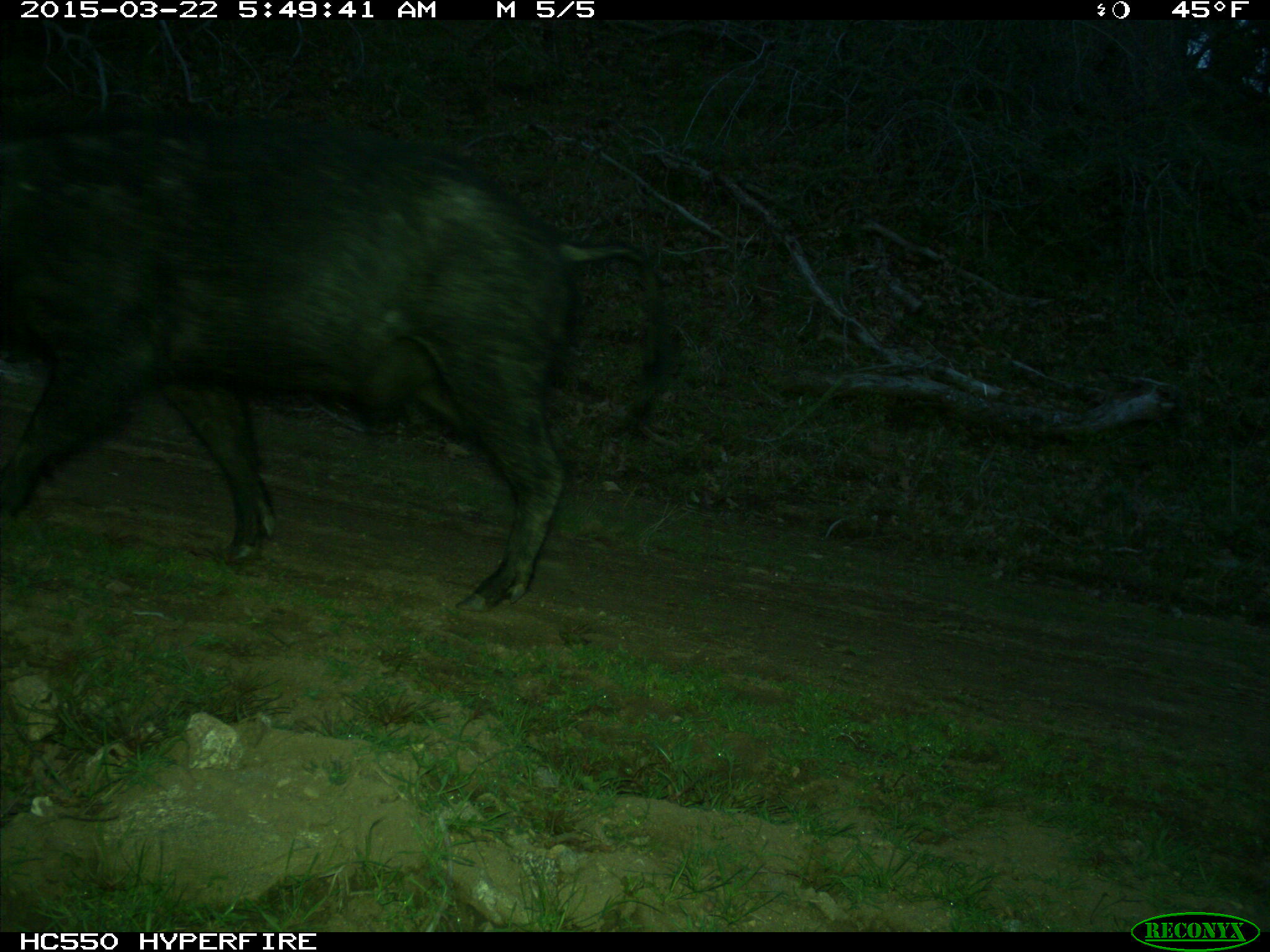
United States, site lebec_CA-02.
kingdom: Animalia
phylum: Chordata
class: Mammalia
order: Artiodactyla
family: Suidae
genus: Sus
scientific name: Sus scrofa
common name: wild boar